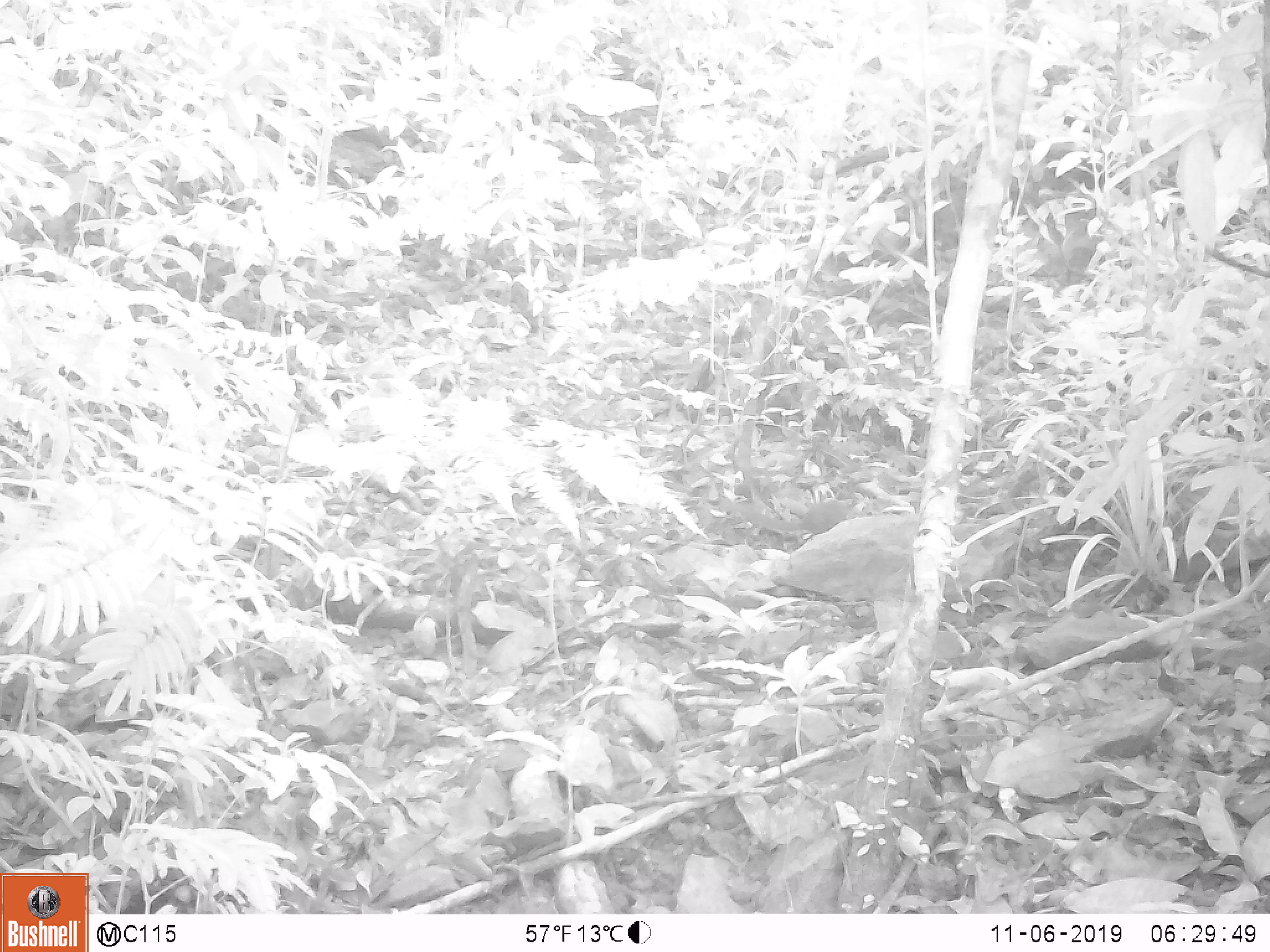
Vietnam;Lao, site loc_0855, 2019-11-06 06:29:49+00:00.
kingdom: Animalia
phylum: Chordata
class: Mammalia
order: Scandentia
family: Tupaiidae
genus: Tupaia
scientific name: Tupaia belangeri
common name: northern treeshrew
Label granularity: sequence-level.